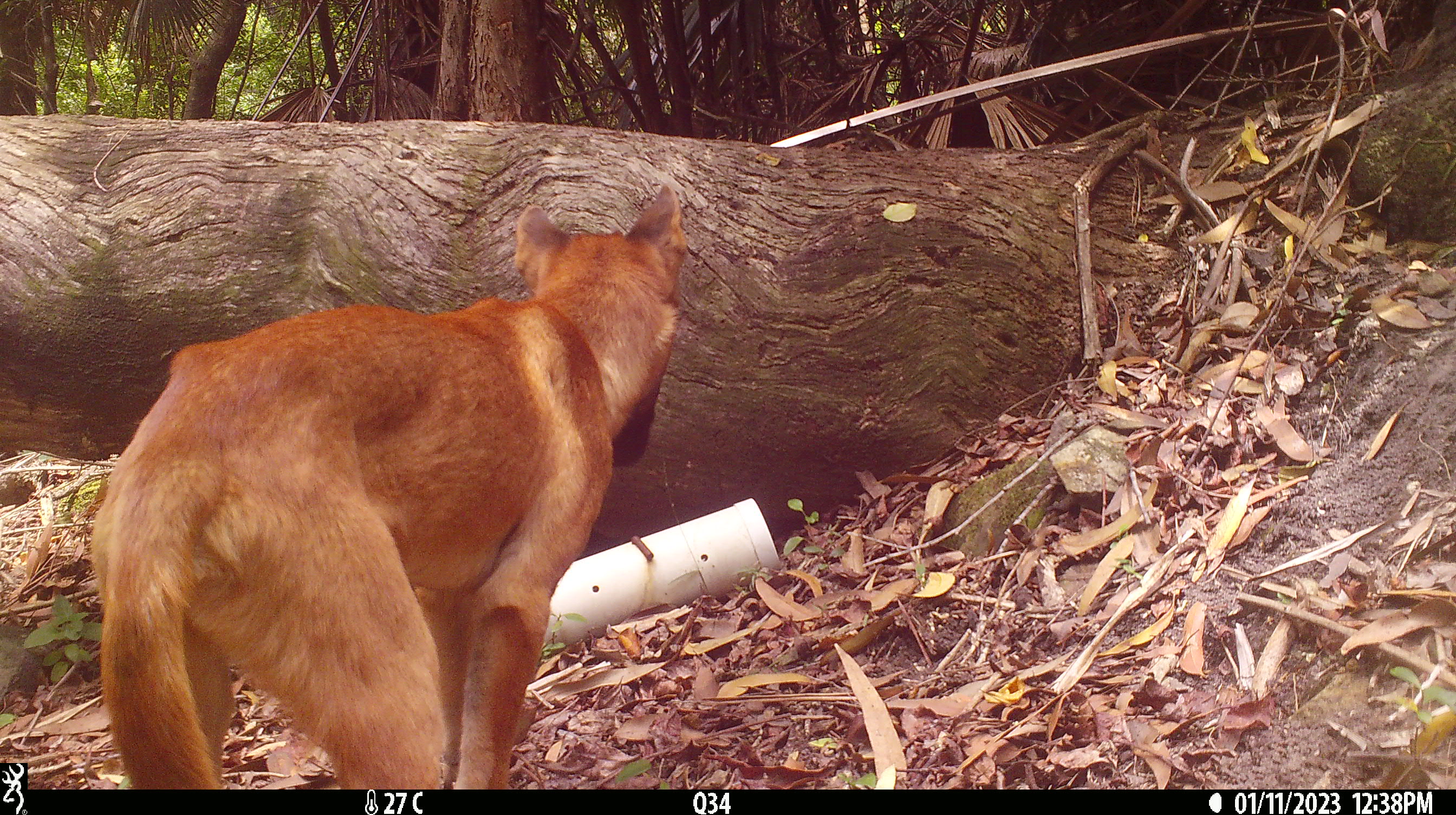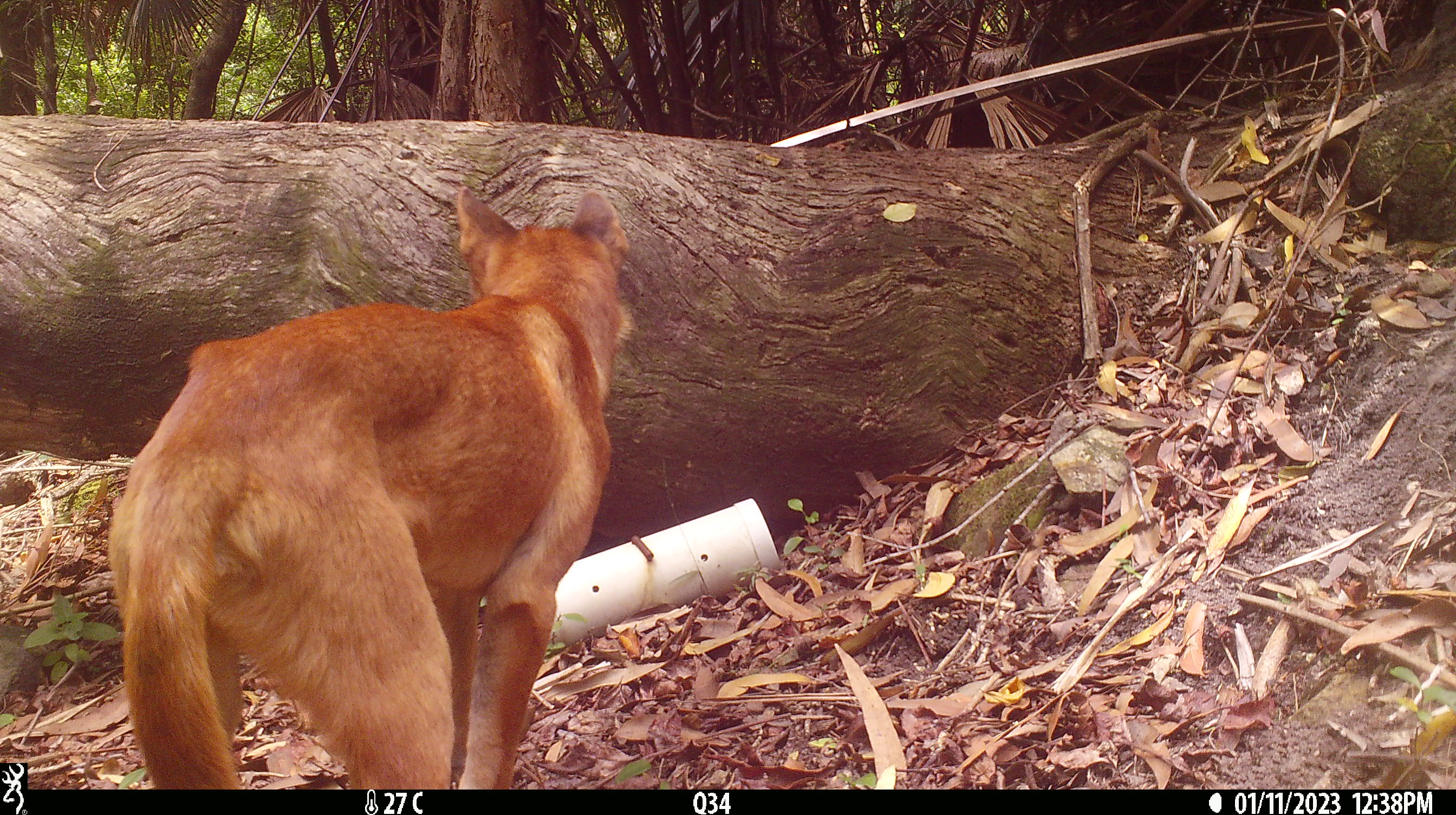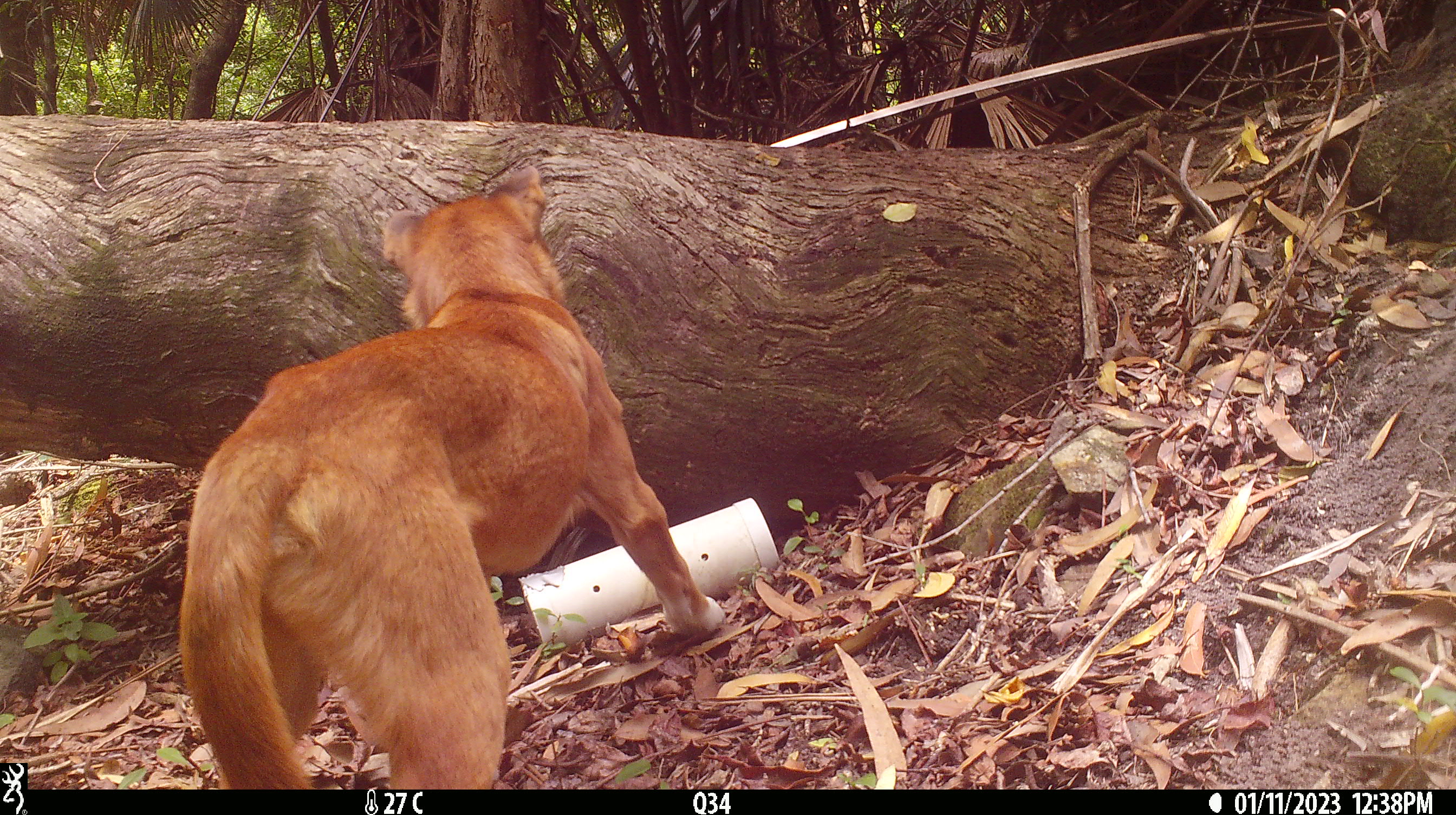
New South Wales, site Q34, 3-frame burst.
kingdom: Animalia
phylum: Chordata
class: Mammalia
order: Carnivora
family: Canidae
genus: Canis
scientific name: Canis familiaris dingo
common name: dingo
Dingo (Canis familiaris dingo).